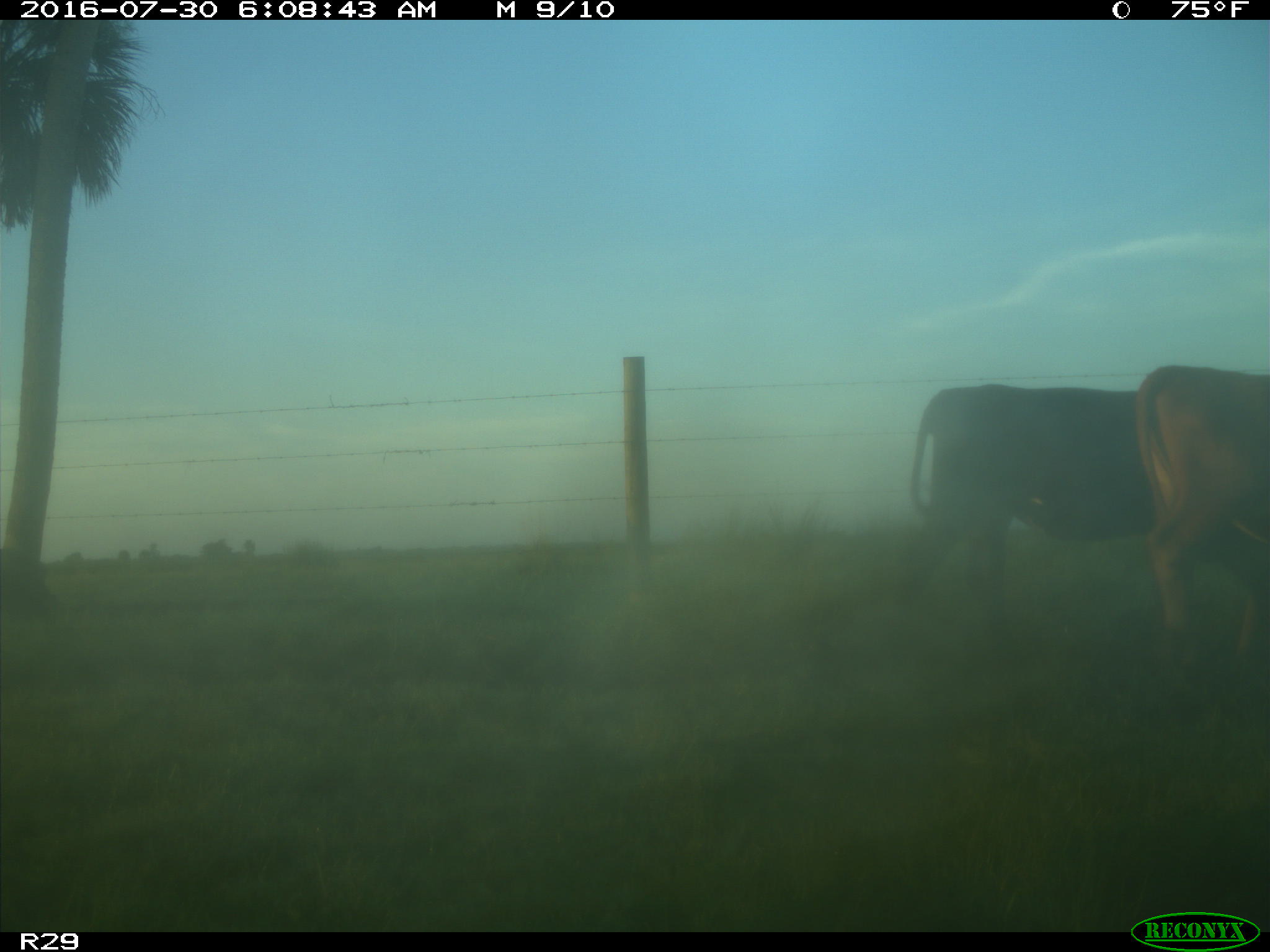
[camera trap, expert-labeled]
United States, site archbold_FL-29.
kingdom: Animalia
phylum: Chordata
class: Mammalia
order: Artiodactyla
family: Bovidae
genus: Bos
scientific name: Bos taurus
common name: domestic cow